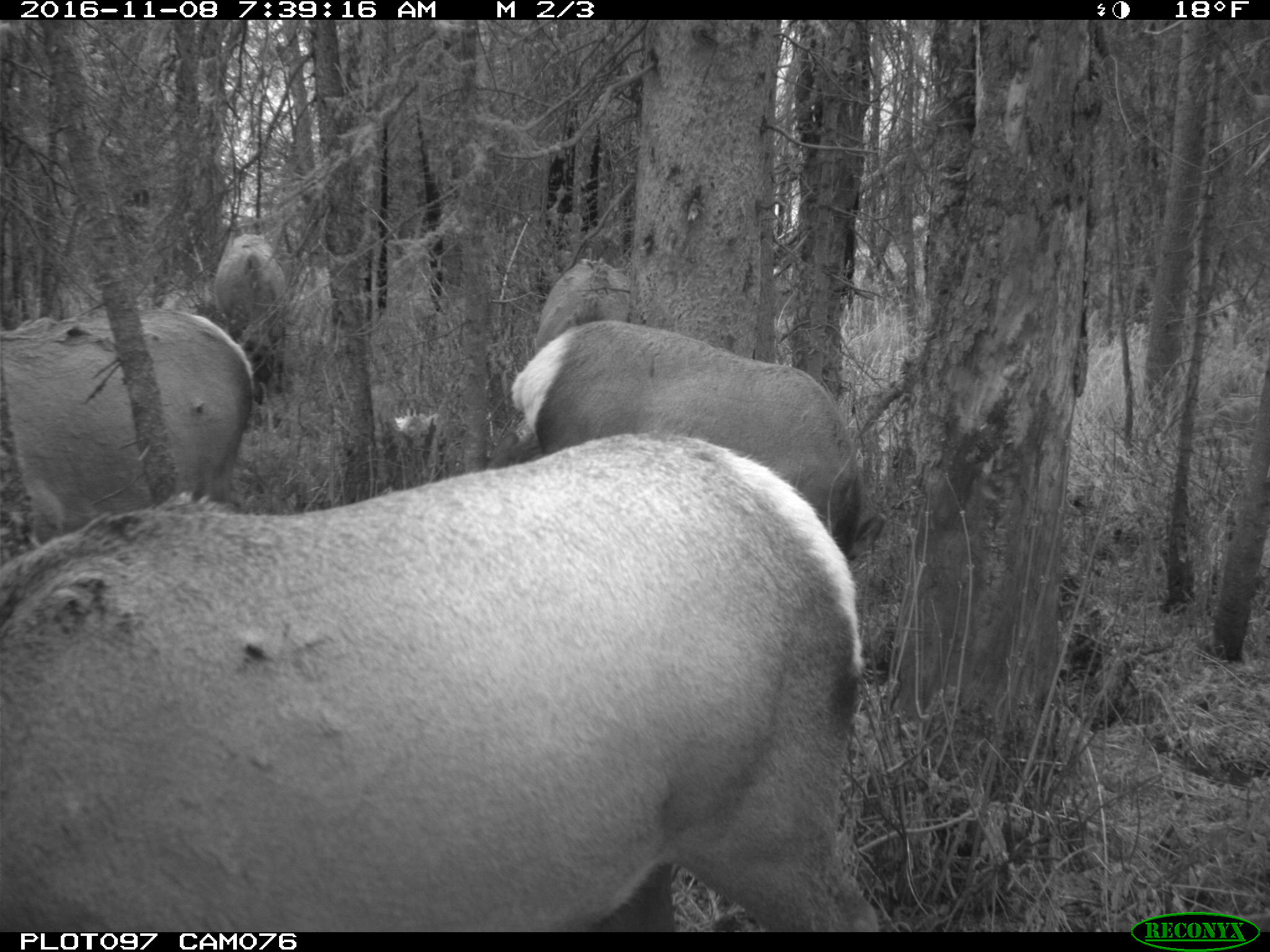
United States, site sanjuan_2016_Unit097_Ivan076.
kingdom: Animalia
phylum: Chordata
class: Mammalia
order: Artiodactyla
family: Cervidae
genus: Cervus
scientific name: Cervus elaphus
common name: red deer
Cervus elaphus (red deer).